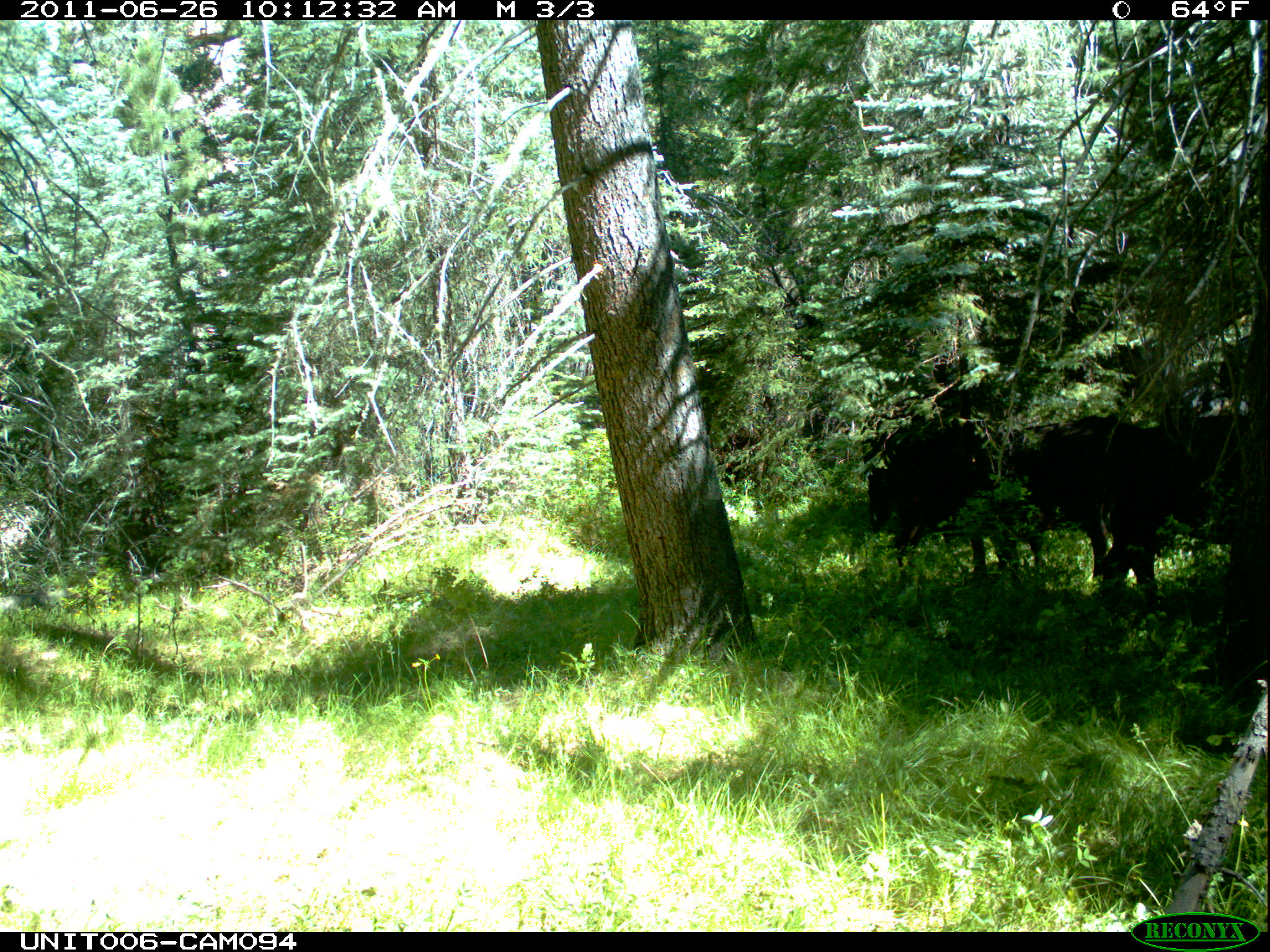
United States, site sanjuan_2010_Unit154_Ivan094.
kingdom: Animalia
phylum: Chordata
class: Mammalia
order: Artiodactyla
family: Bovidae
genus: Bos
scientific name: Bos taurus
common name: domestic cow